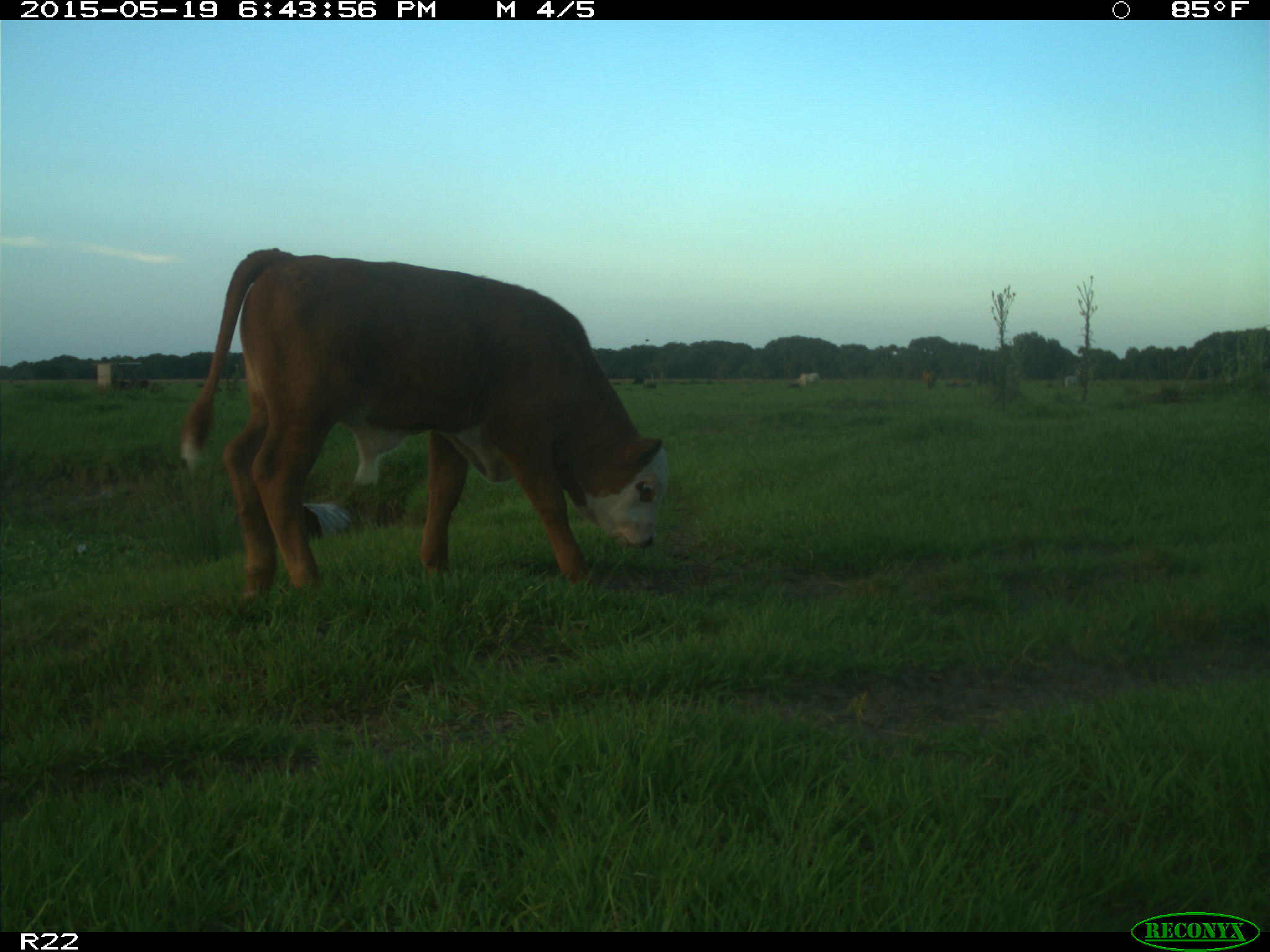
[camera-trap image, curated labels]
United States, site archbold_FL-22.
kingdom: Animalia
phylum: Chordata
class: Mammalia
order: Artiodactyla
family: Bovidae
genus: Bos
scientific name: Bos taurus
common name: domestic cow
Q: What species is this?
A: Bos taurus (domestic cow).